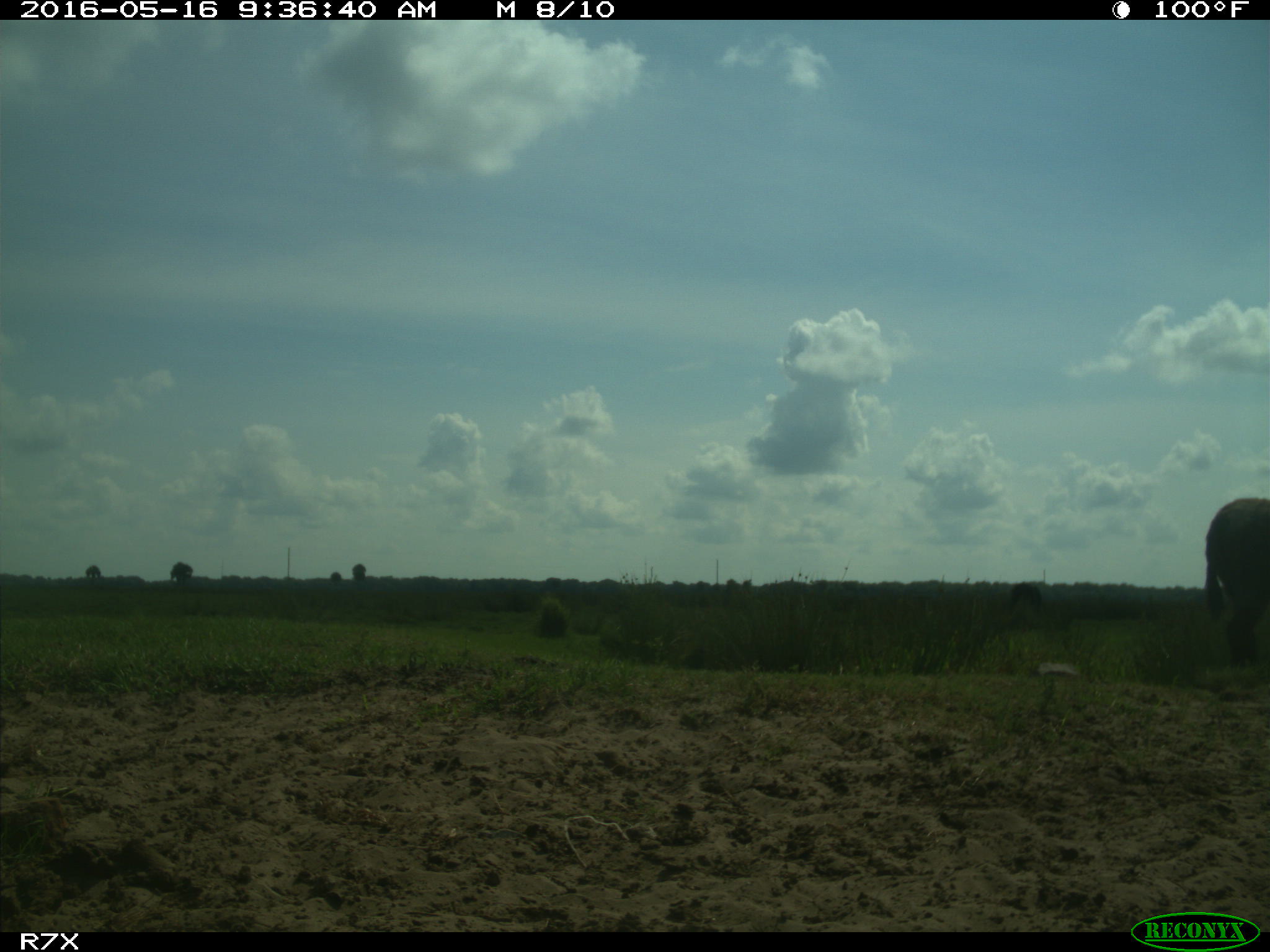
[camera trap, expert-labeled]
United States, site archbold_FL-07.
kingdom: Animalia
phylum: Chordata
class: Mammalia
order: Artiodactyla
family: Bovidae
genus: Bos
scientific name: Bos taurus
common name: domestic cow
Bos taurus (domestic cow).